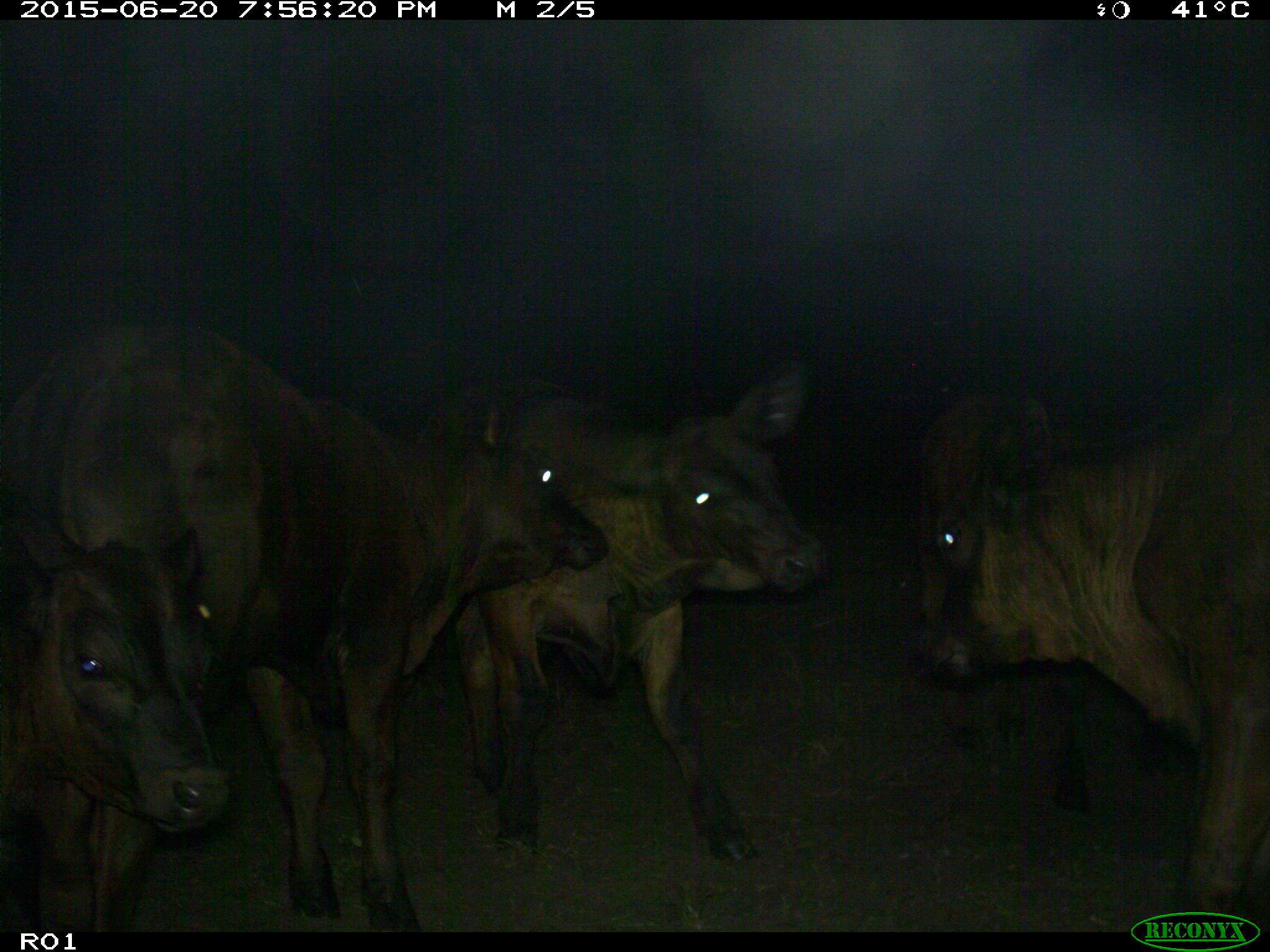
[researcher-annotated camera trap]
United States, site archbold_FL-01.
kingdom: Animalia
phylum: Chordata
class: Mammalia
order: Artiodactyla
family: Bovidae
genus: Bos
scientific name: Bos taurus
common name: domestic cow